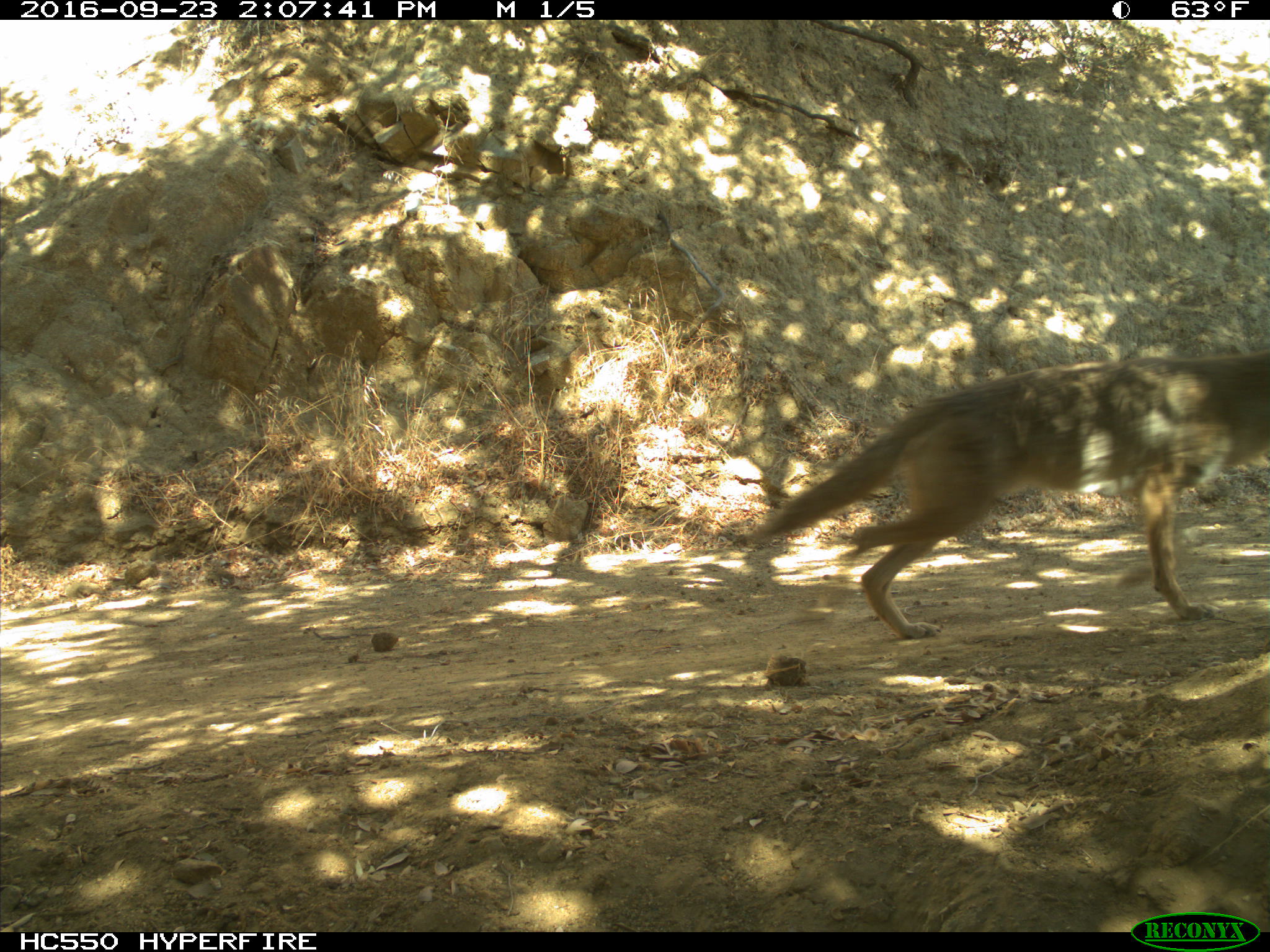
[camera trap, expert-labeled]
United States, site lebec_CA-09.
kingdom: Animalia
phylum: Chordata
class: Mammalia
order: Carnivora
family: Canidae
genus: Canis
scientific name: Canis latrans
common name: coyote